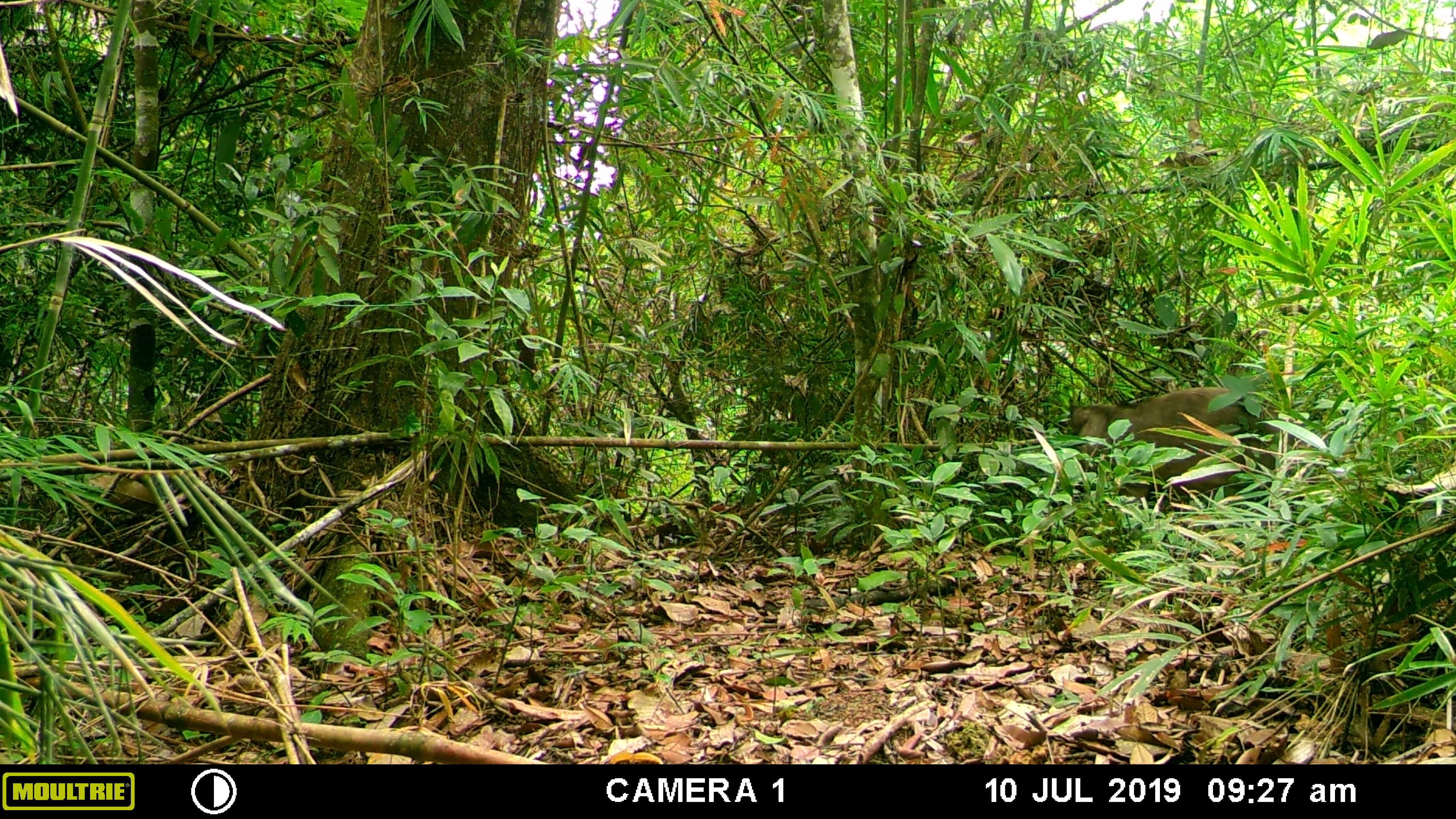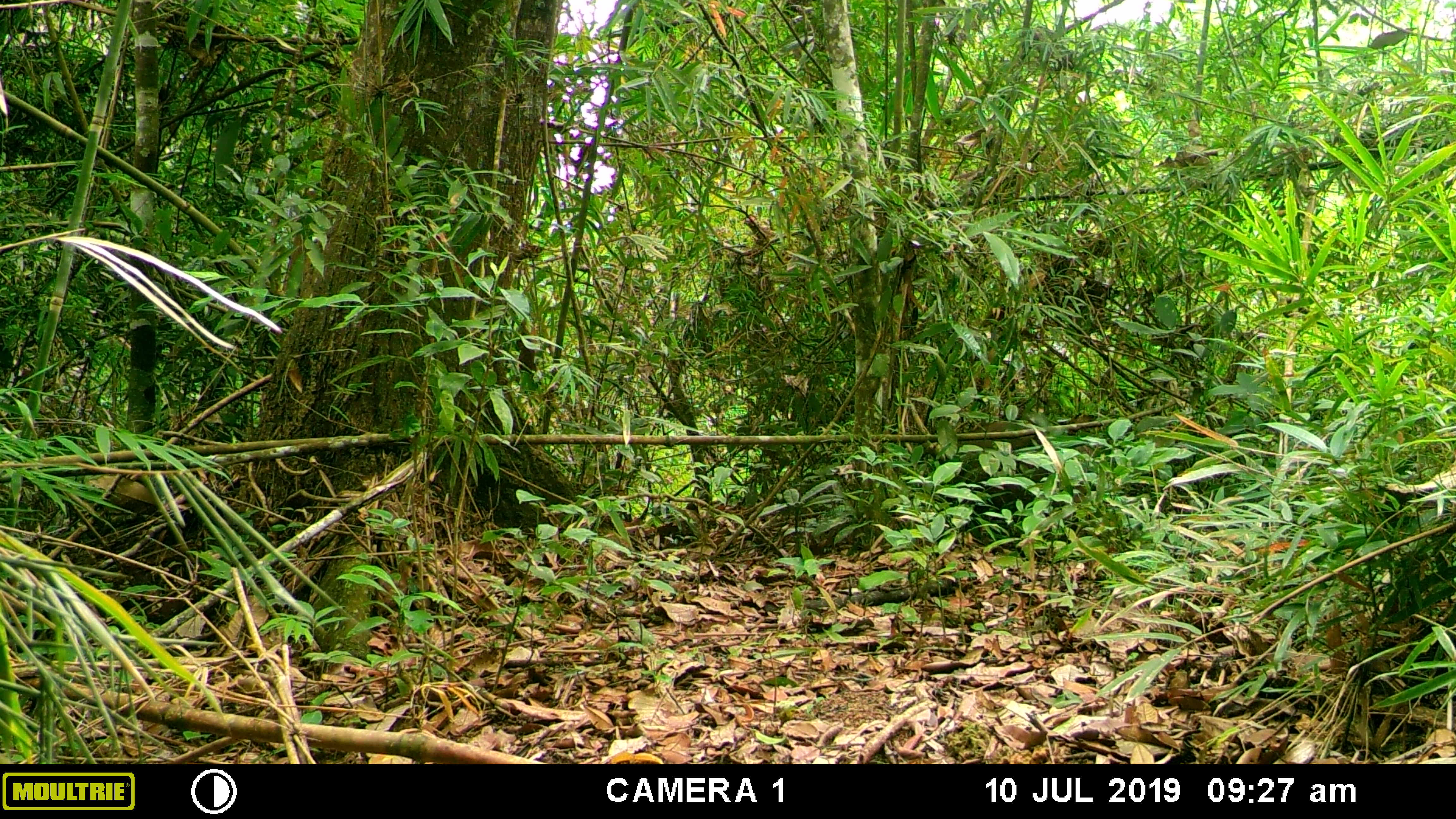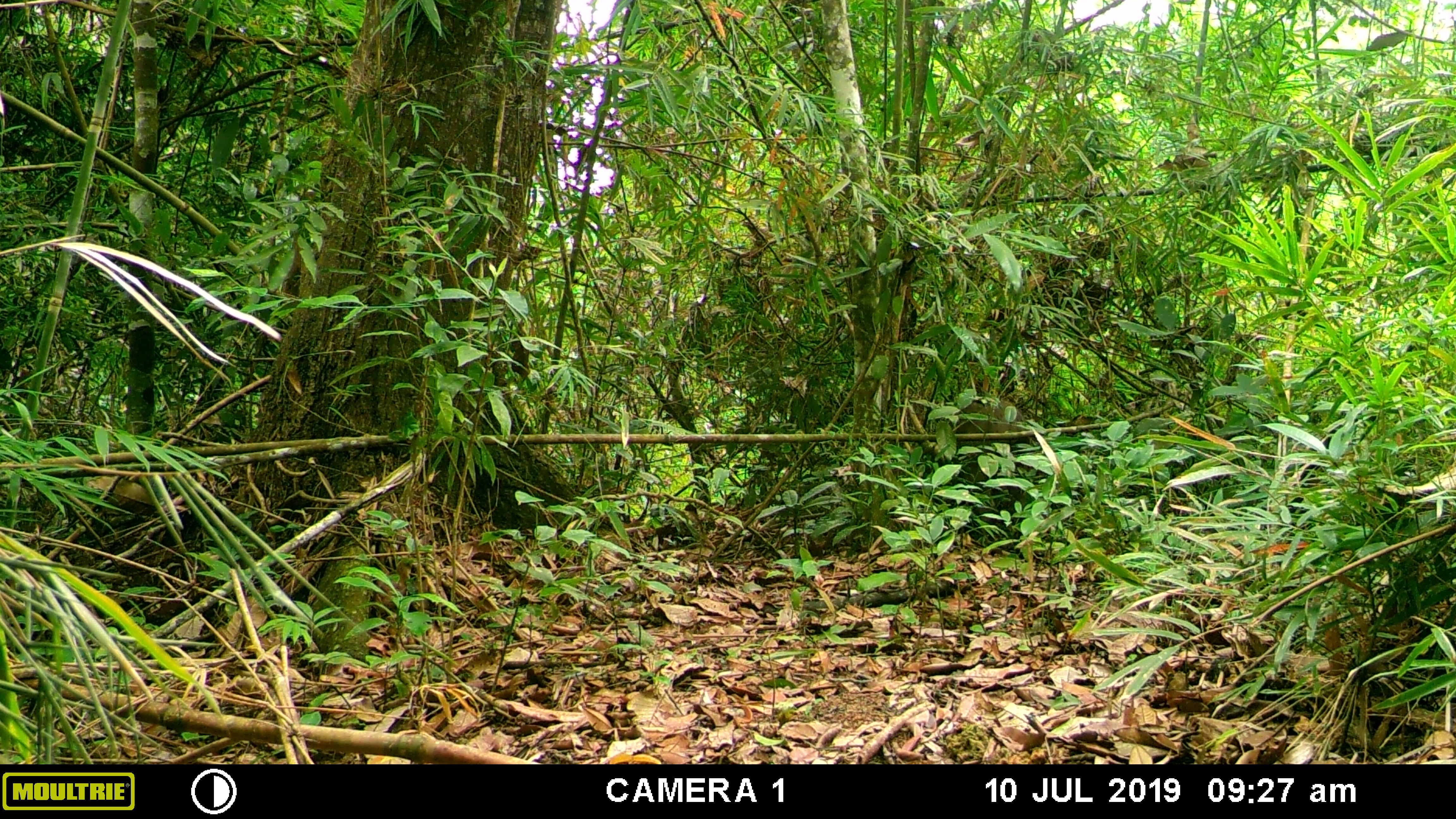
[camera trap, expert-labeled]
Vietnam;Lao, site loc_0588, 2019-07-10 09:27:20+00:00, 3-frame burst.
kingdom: Animalia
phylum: Chordata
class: Mammalia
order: Artiodactyla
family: Suidae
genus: Sus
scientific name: Sus scrofa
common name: eurasian wild pig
Eurasian wild pig (Sus scrofa). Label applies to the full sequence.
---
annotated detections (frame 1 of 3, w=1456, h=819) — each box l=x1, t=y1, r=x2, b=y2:
eurasian wild pig: l=1059, t=386, r=1295, b=500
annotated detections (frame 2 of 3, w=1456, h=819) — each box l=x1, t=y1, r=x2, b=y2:
eurasian wild pig: l=957, t=419, r=1102, b=519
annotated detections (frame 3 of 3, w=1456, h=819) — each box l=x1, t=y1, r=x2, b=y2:
eurasian wild pig: l=953, t=398, r=1049, b=527